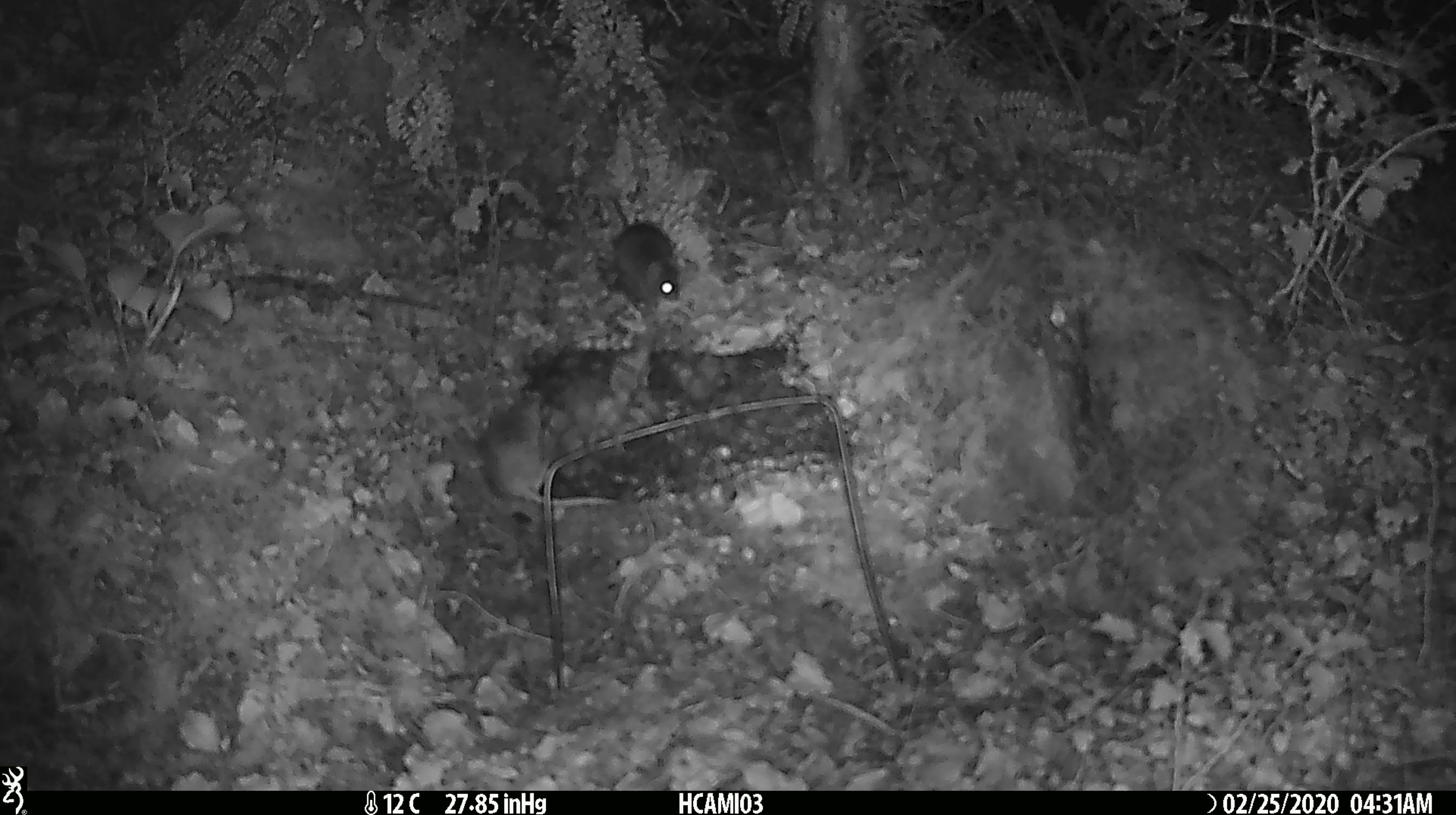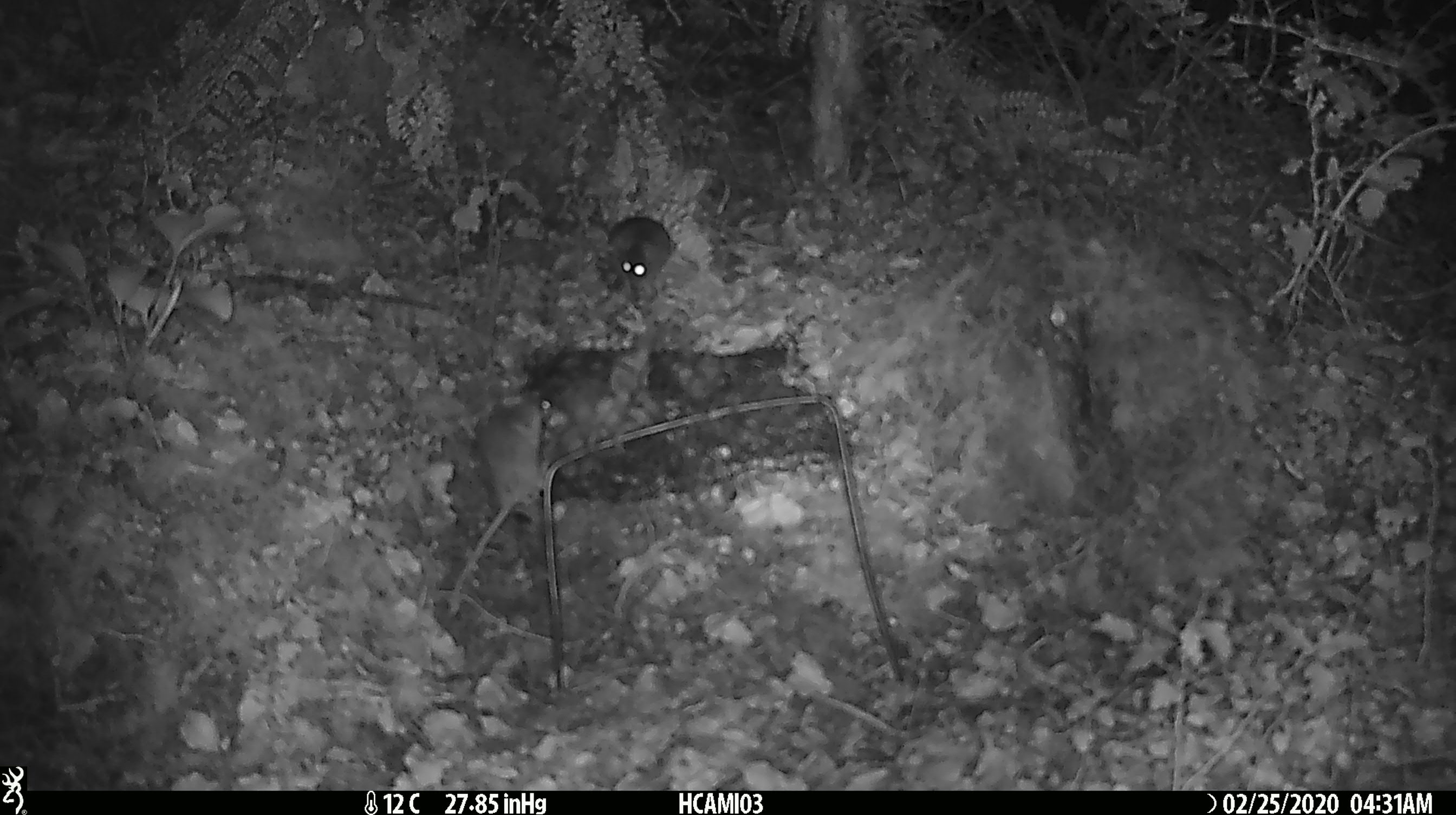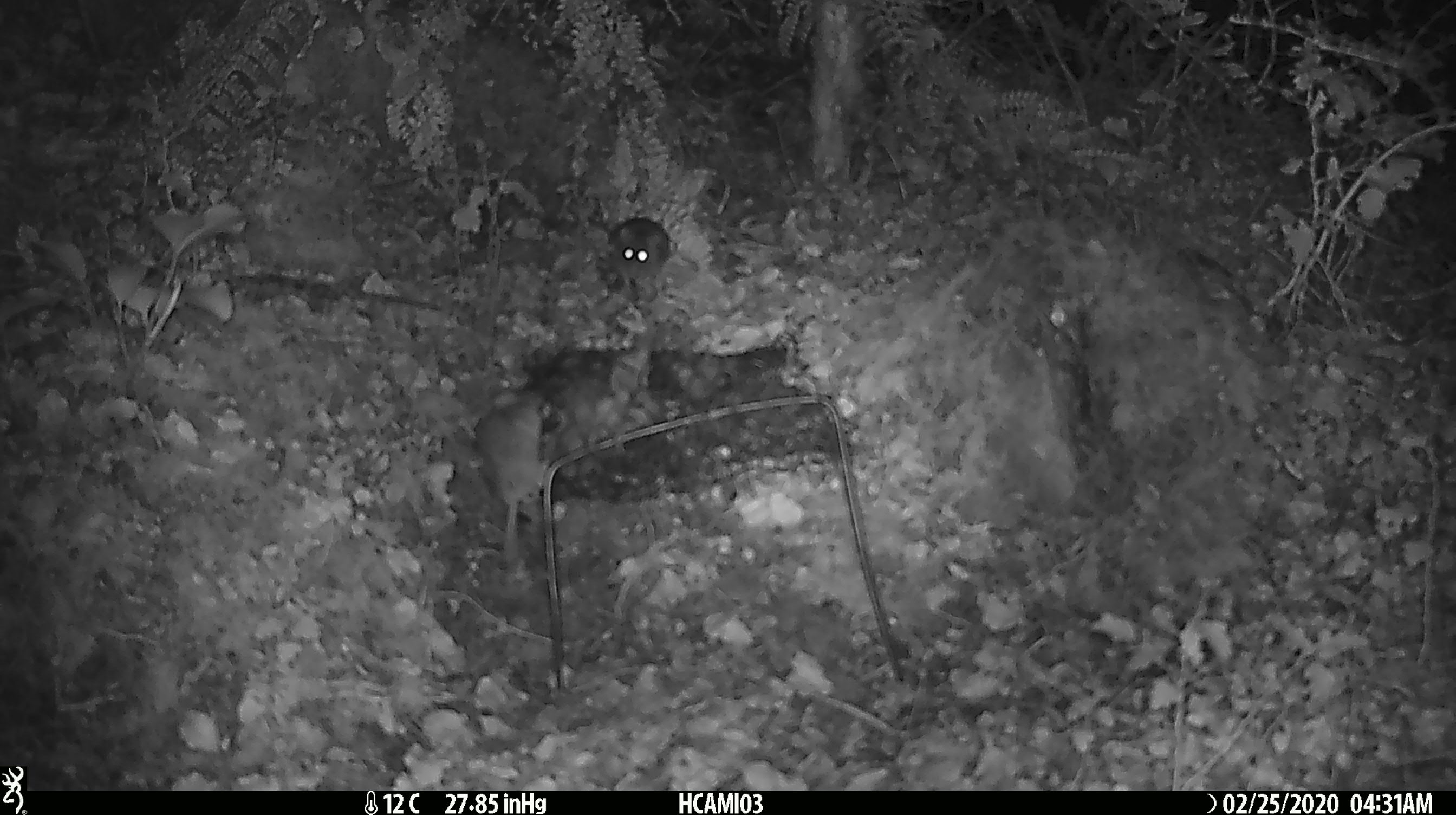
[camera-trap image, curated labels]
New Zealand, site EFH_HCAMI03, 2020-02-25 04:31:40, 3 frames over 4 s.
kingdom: Animalia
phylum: Chordata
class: Mammalia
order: Rodentia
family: Muridae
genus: Mus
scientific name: Mus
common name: mouse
Mouse (Mus).